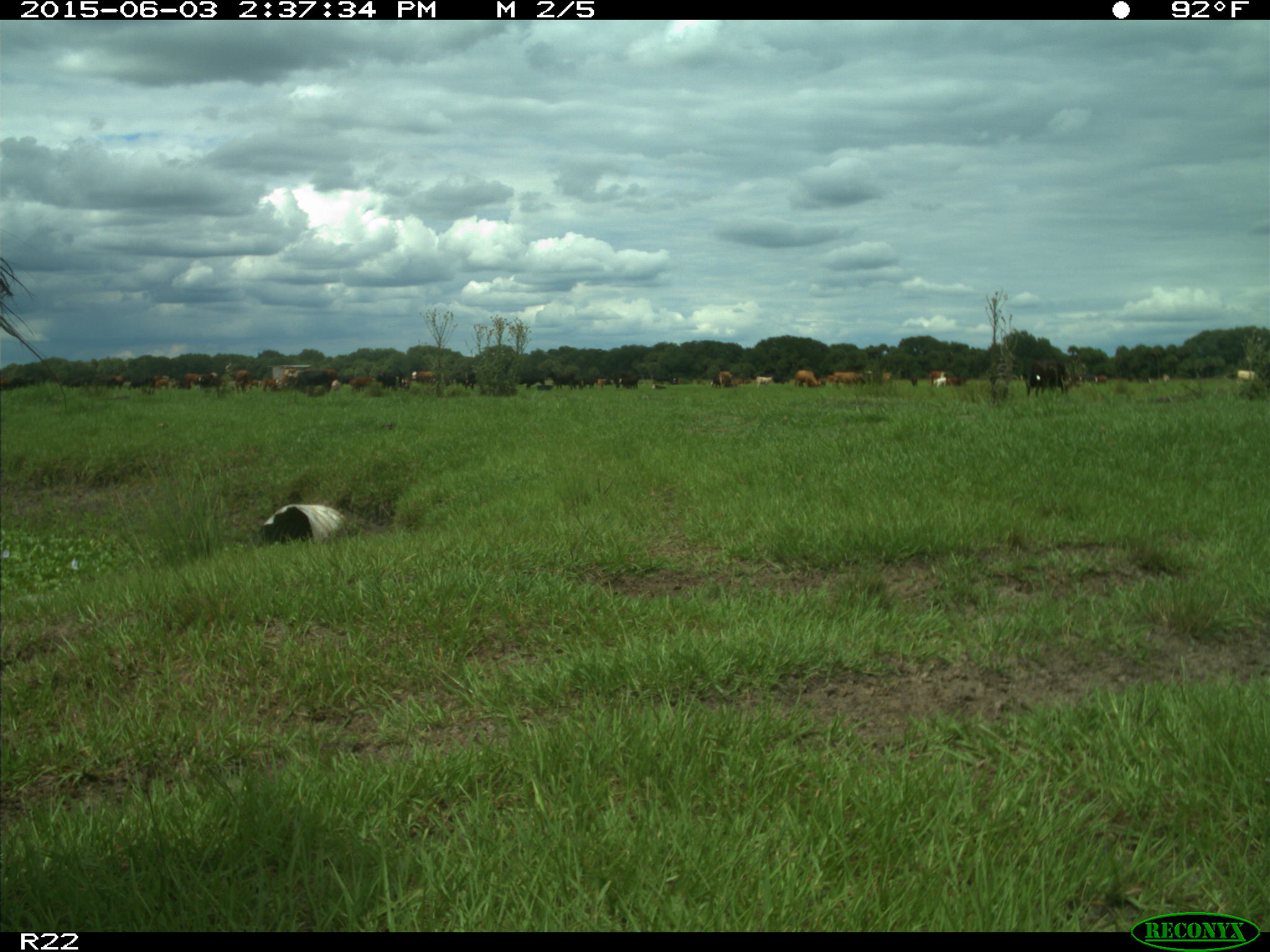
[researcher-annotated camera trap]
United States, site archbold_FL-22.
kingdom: Animalia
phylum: Chordata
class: Mammalia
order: Artiodactyla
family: Bovidae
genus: Bos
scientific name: Bos taurus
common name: domestic cow